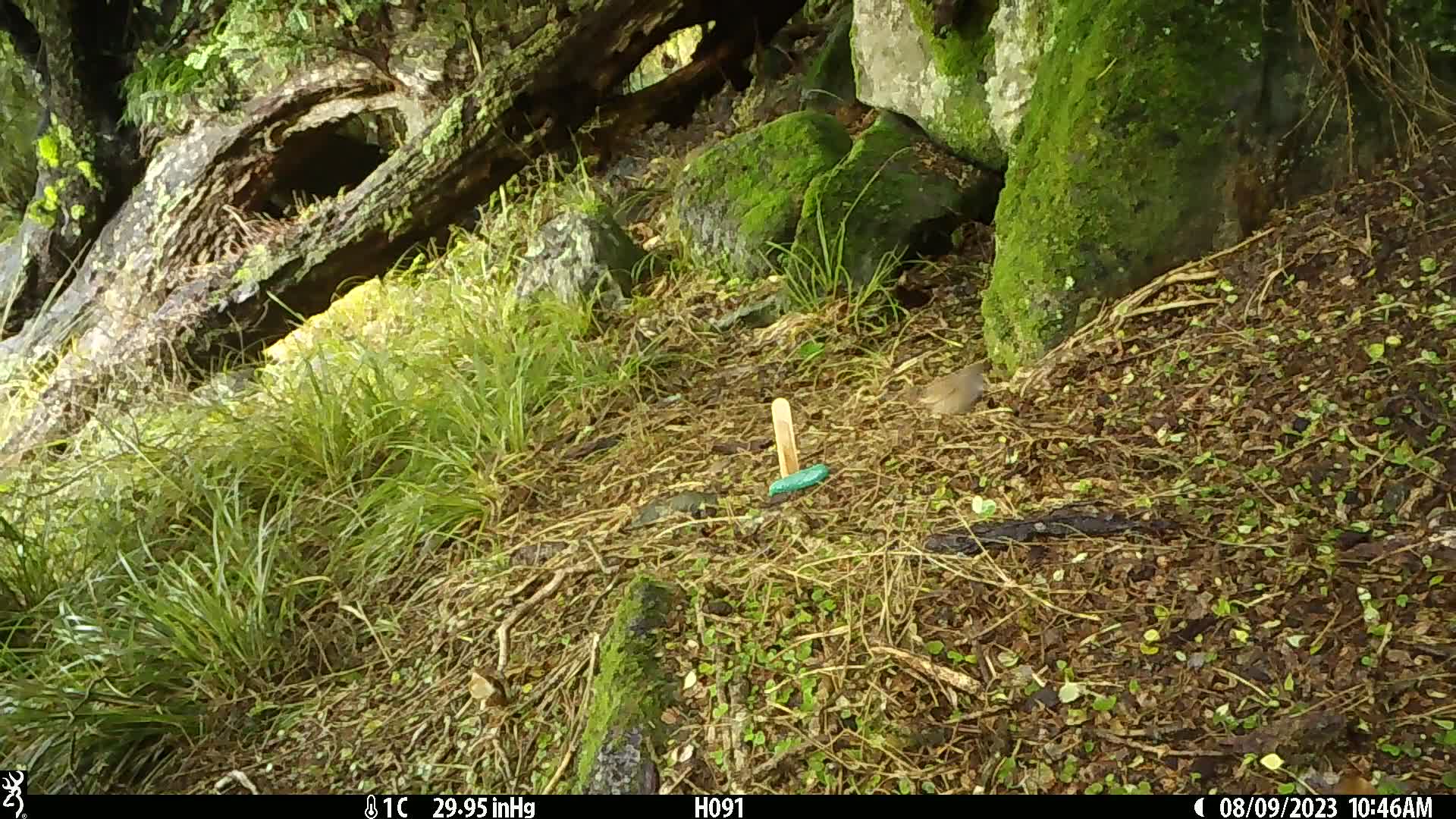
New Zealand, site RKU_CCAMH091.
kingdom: Animalia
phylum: Chordata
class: Aves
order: Passeriformes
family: Prunellidae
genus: Prunella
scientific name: Prunella modularis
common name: dunnock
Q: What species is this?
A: Dunnock (Prunella modularis).